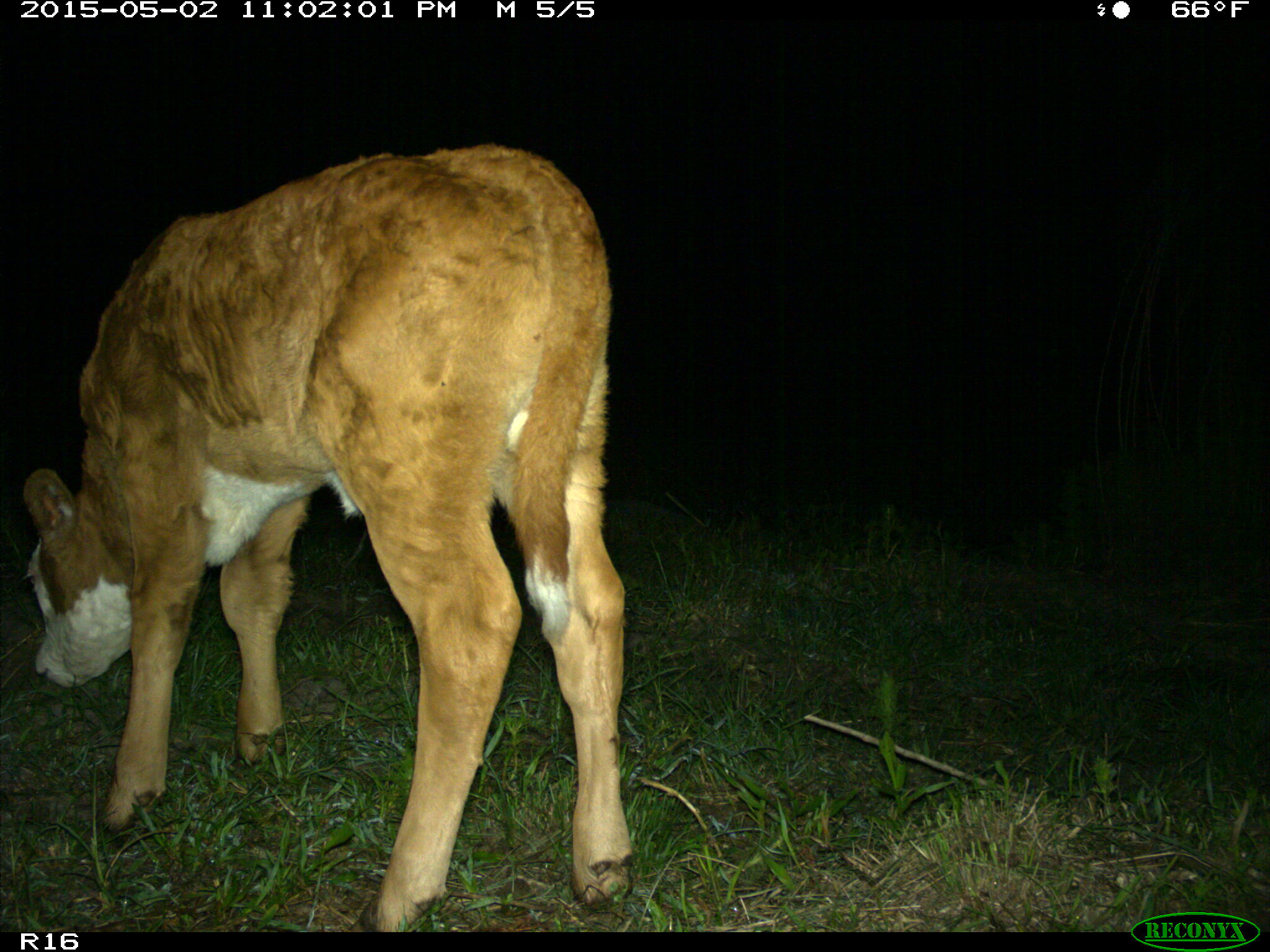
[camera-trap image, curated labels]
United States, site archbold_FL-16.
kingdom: Animalia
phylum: Chordata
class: Mammalia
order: Artiodactyla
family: Bovidae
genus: Bos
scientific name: Bos taurus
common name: domestic cow